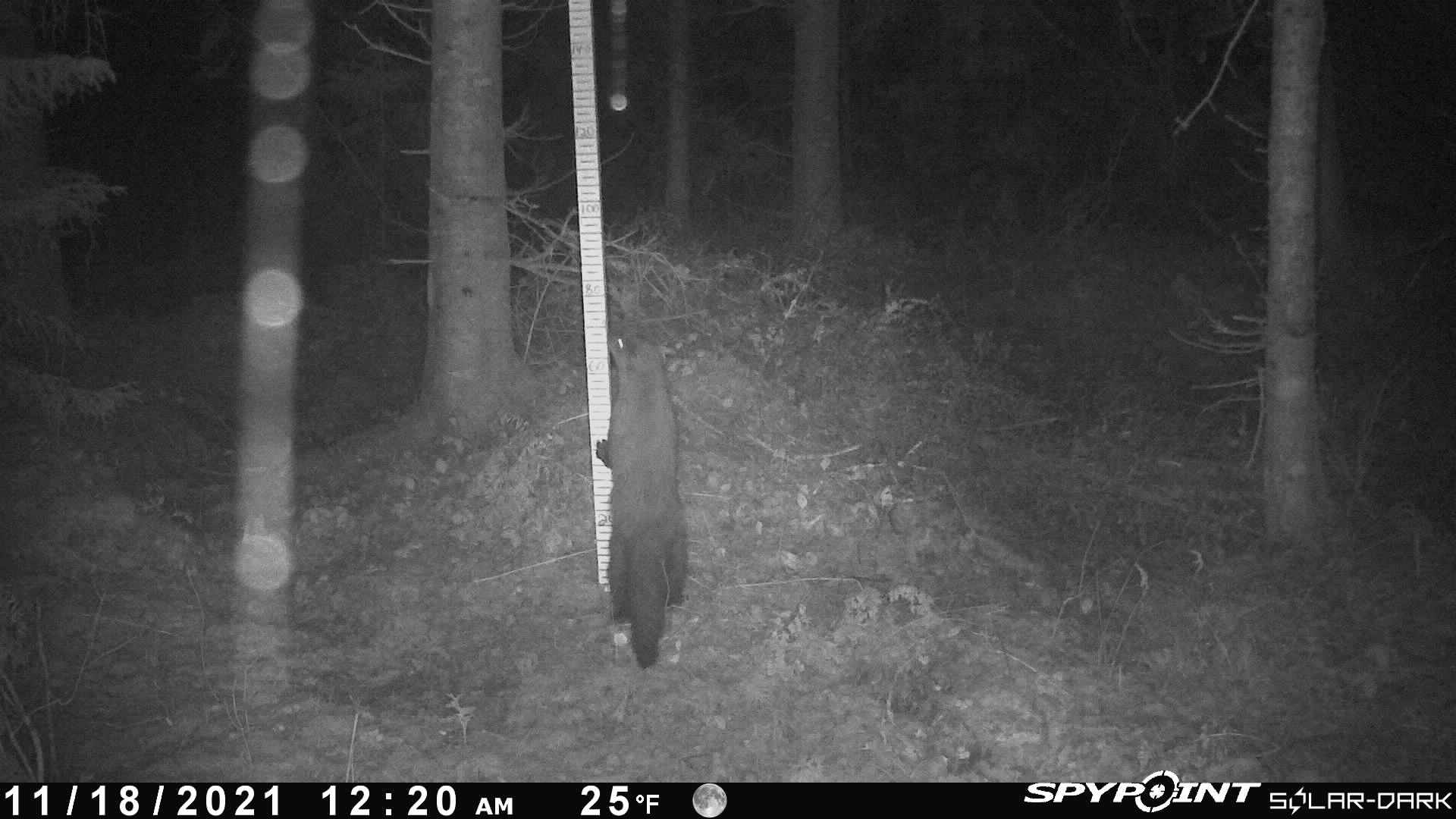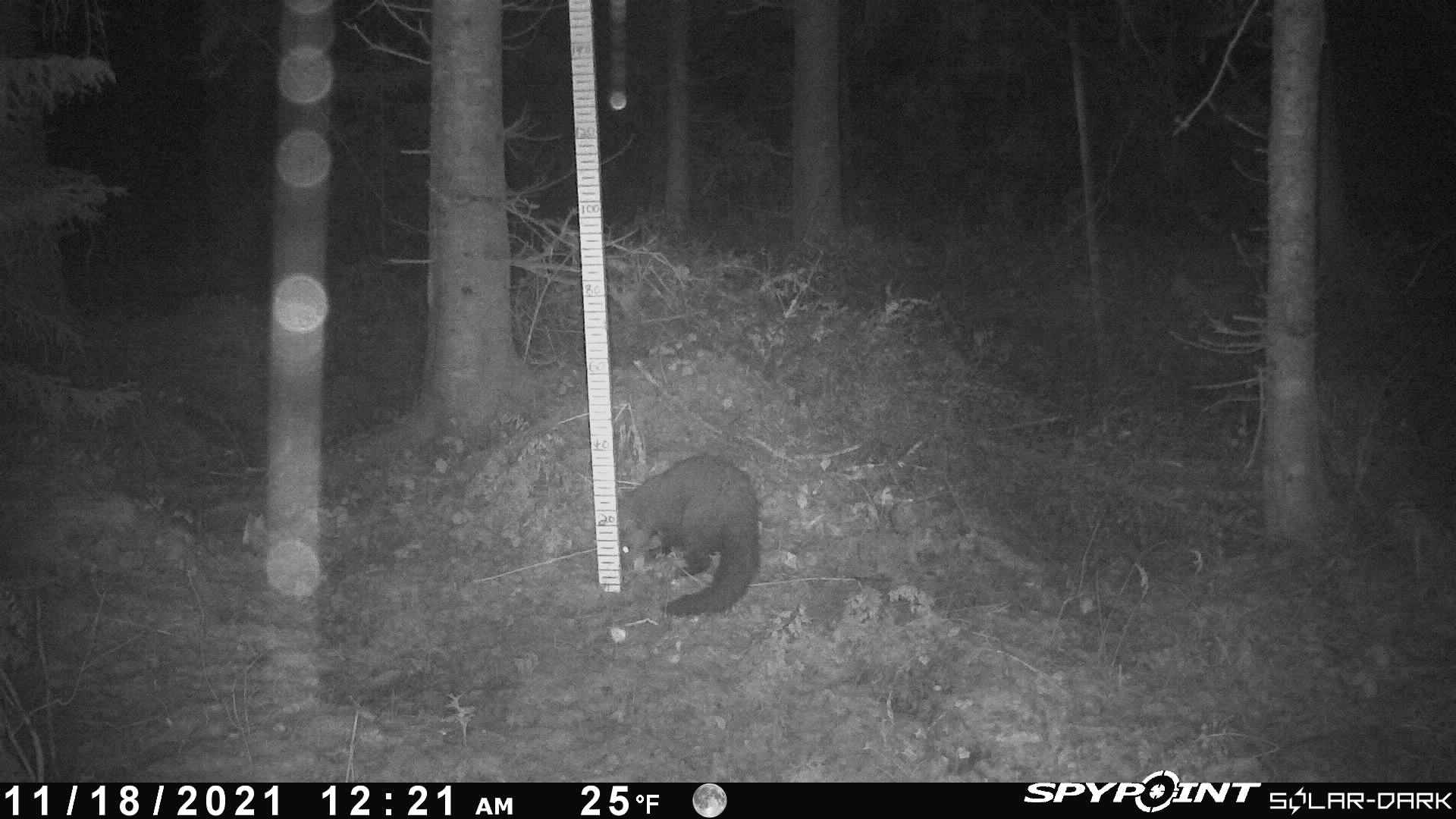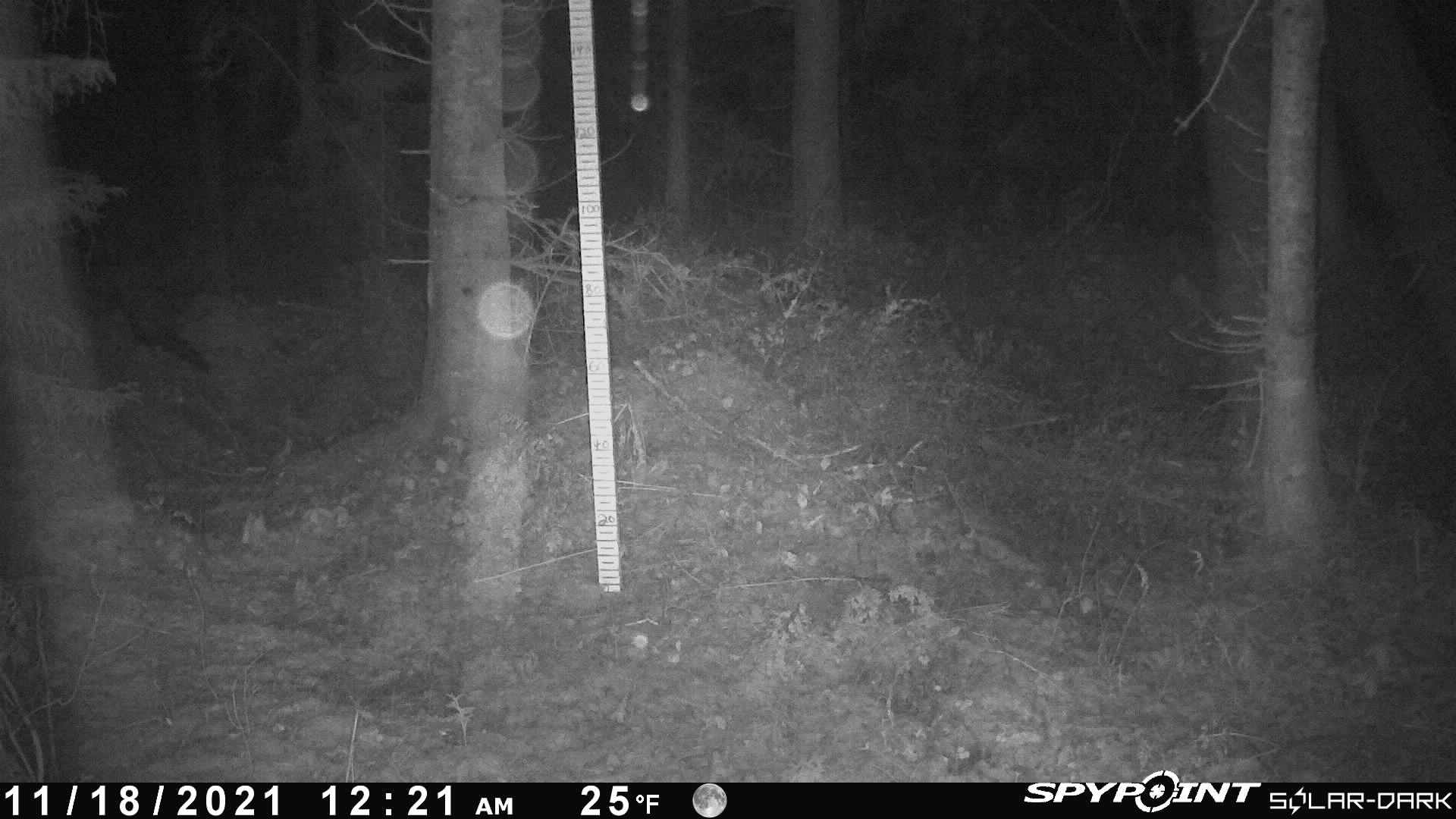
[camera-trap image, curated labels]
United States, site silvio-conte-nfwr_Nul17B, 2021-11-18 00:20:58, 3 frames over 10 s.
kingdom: Animalia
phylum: Chordata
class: Mammalia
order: Carnivora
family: Mustelidae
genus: Pekania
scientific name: Pekania pennanti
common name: fisher